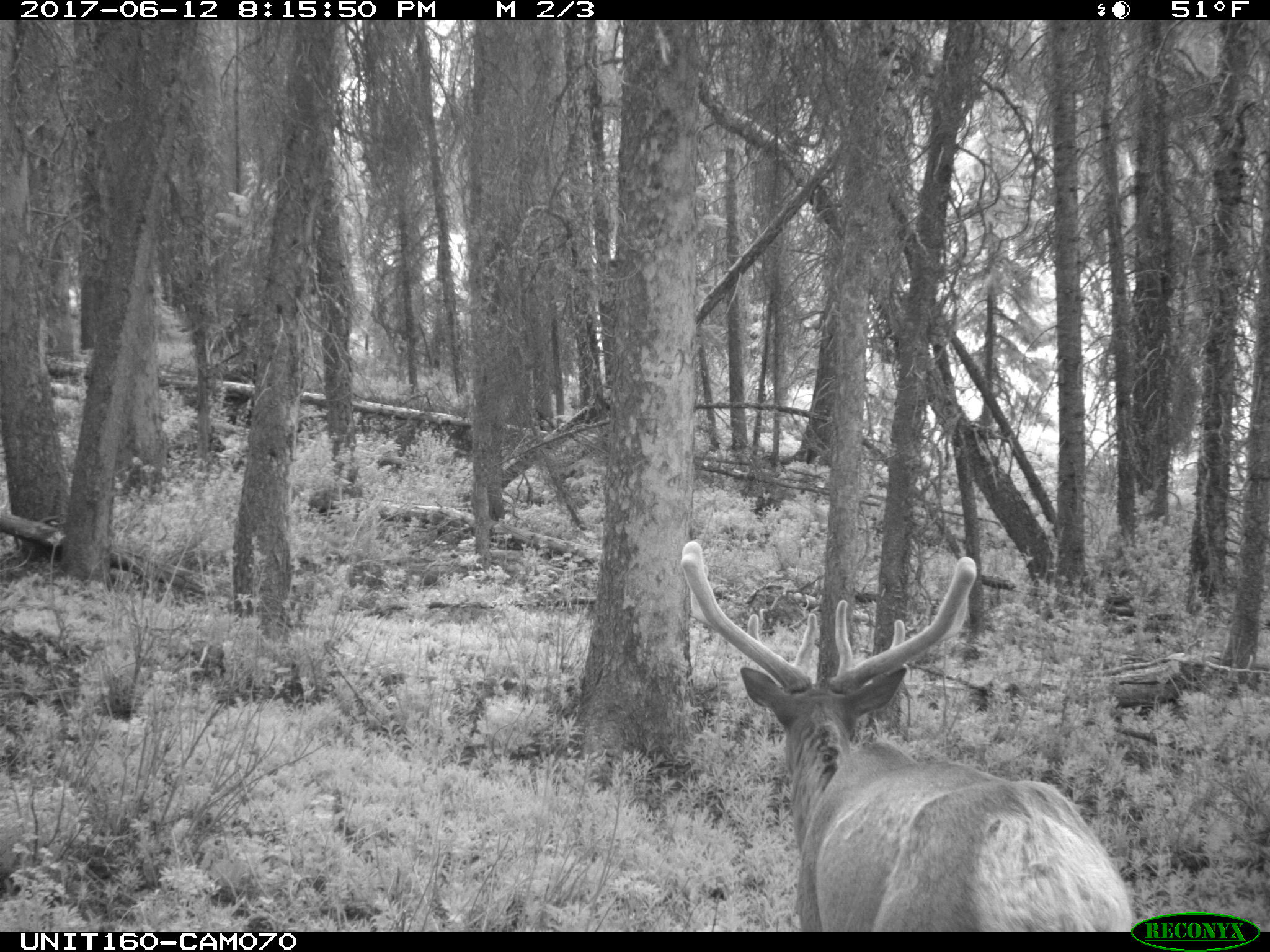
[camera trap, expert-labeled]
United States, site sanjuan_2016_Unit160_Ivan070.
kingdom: Animalia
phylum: Chordata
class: Mammalia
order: Artiodactyla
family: Cervidae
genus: Cervus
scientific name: Cervus elaphus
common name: red deer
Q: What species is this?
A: Cervus elaphus (red deer).